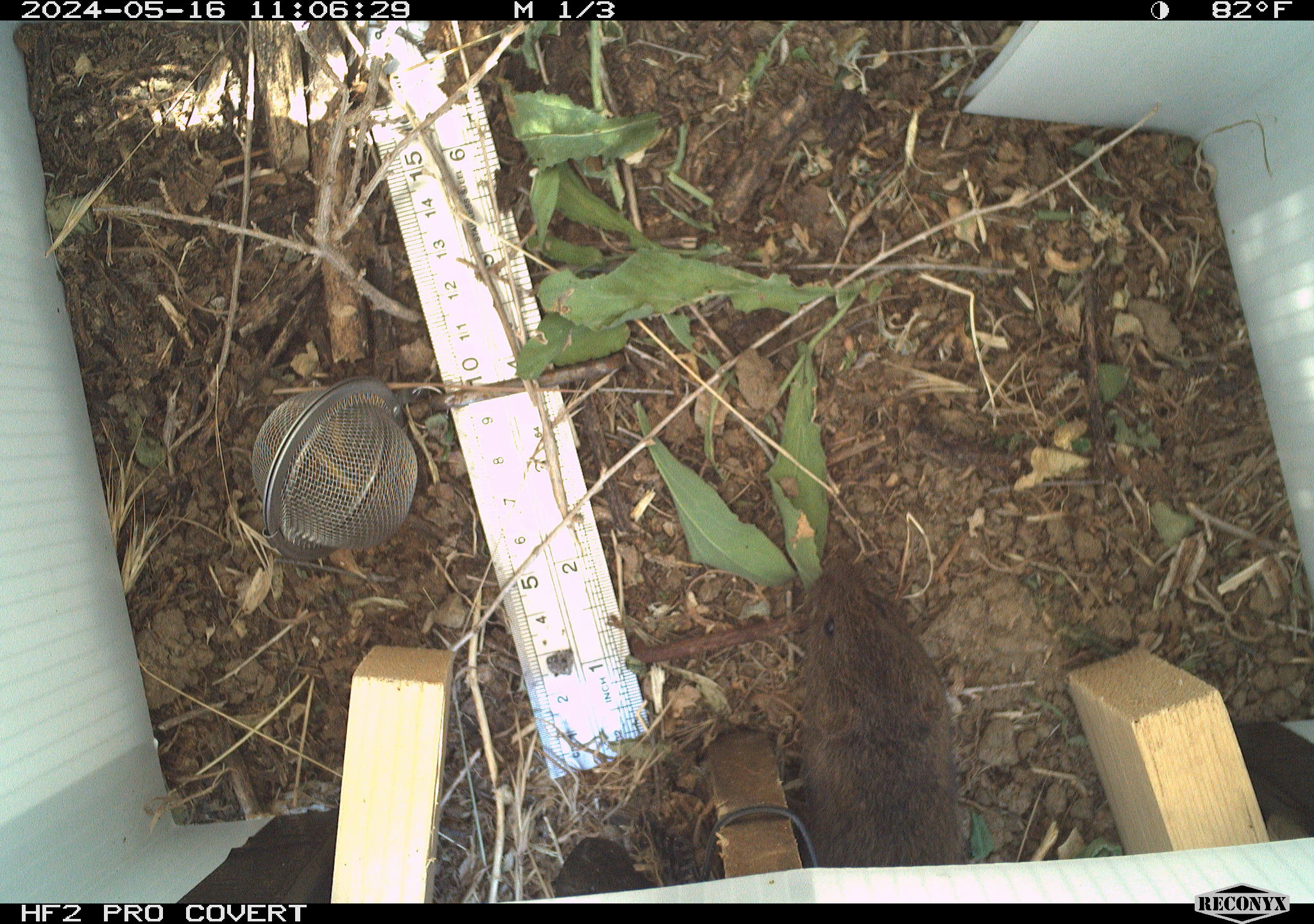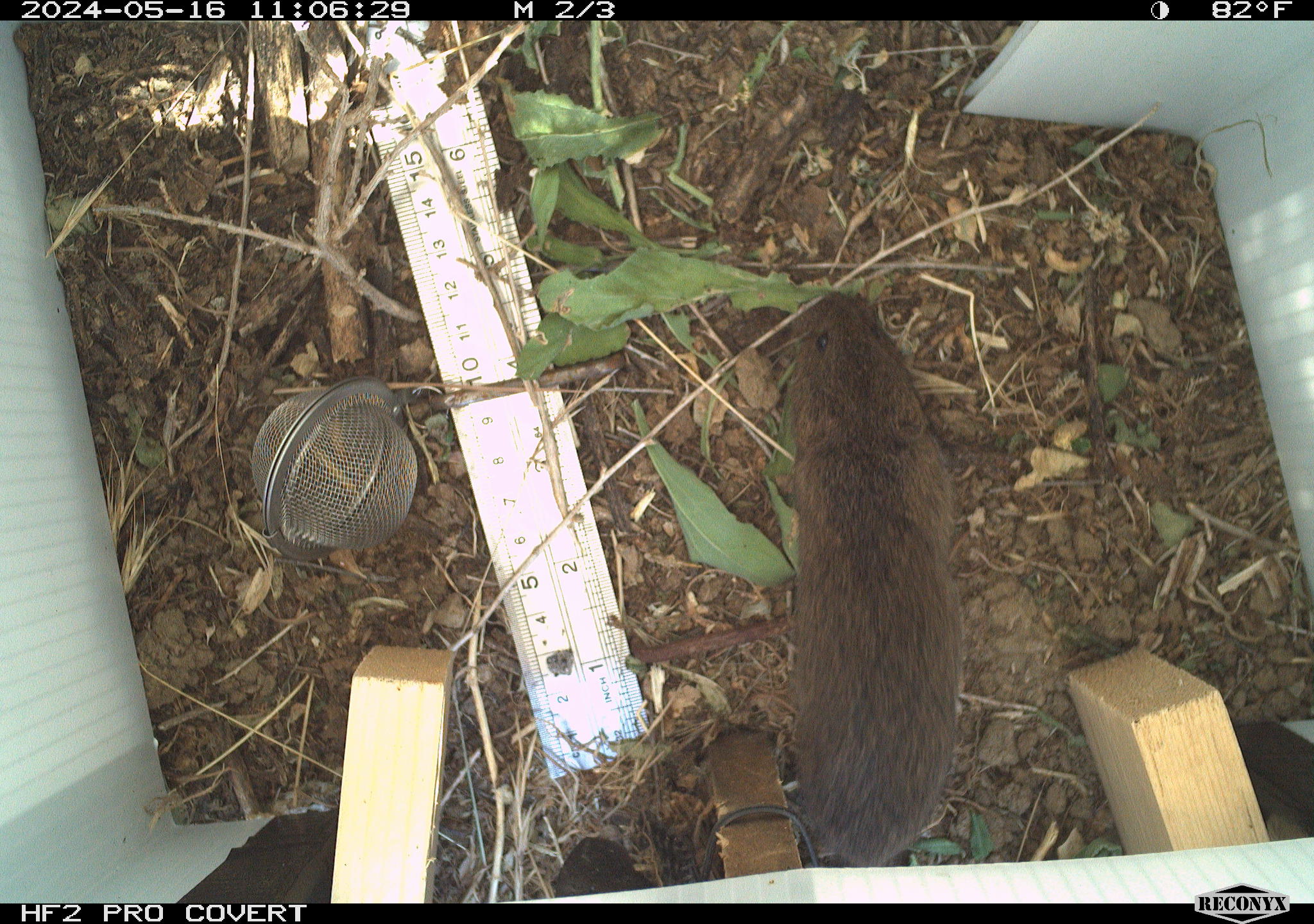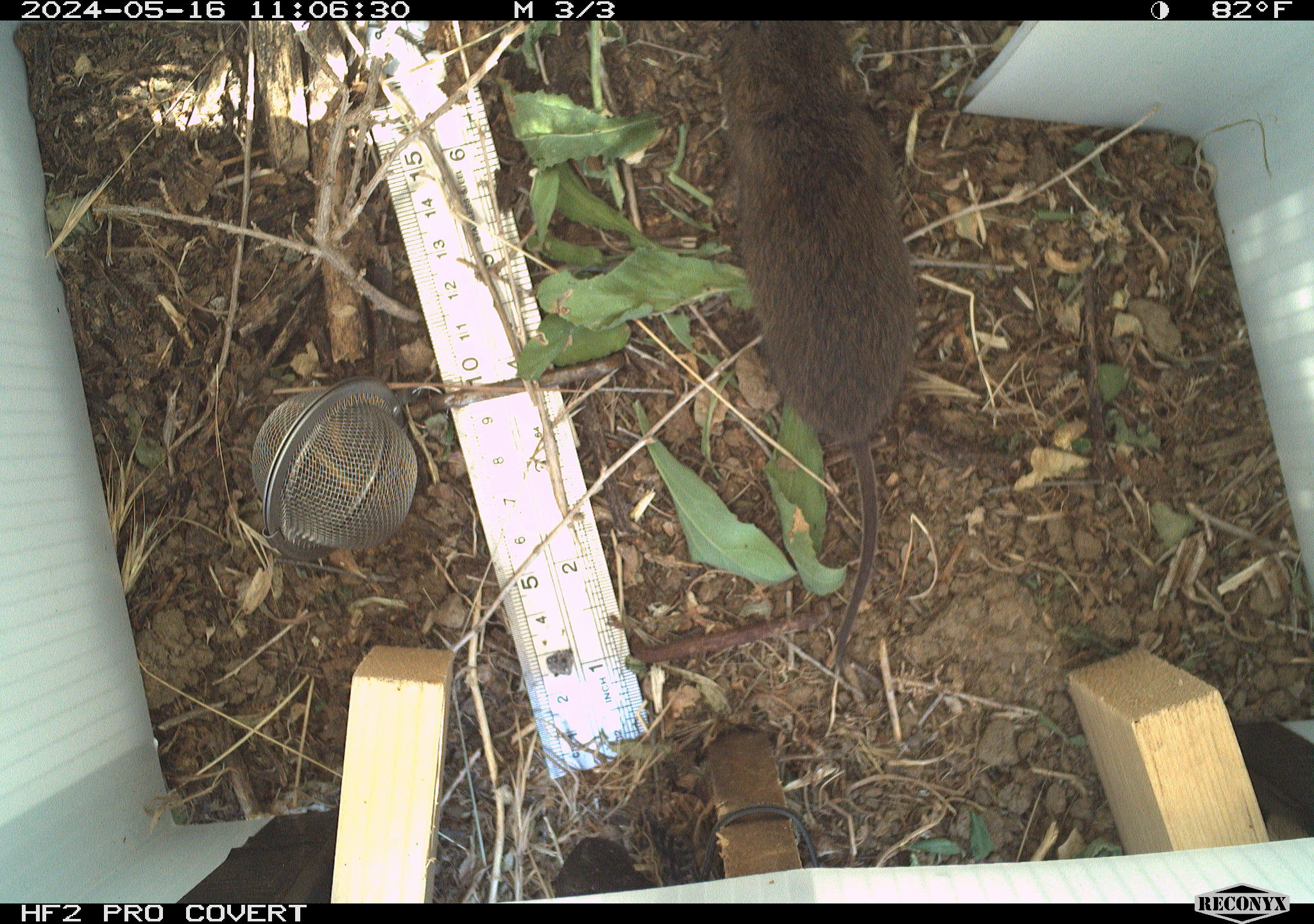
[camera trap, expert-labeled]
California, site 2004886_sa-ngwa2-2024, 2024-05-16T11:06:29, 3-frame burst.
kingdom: Animalia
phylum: Chordata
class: Mammalia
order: Rodentia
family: Cricetidae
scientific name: Arvicolinae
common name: voles, lemmings, and muskrats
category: arvicolinae subfamily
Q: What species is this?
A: Arvicolinae subfamily (voles, lemmings, and muskrats) (Arvicolinae).